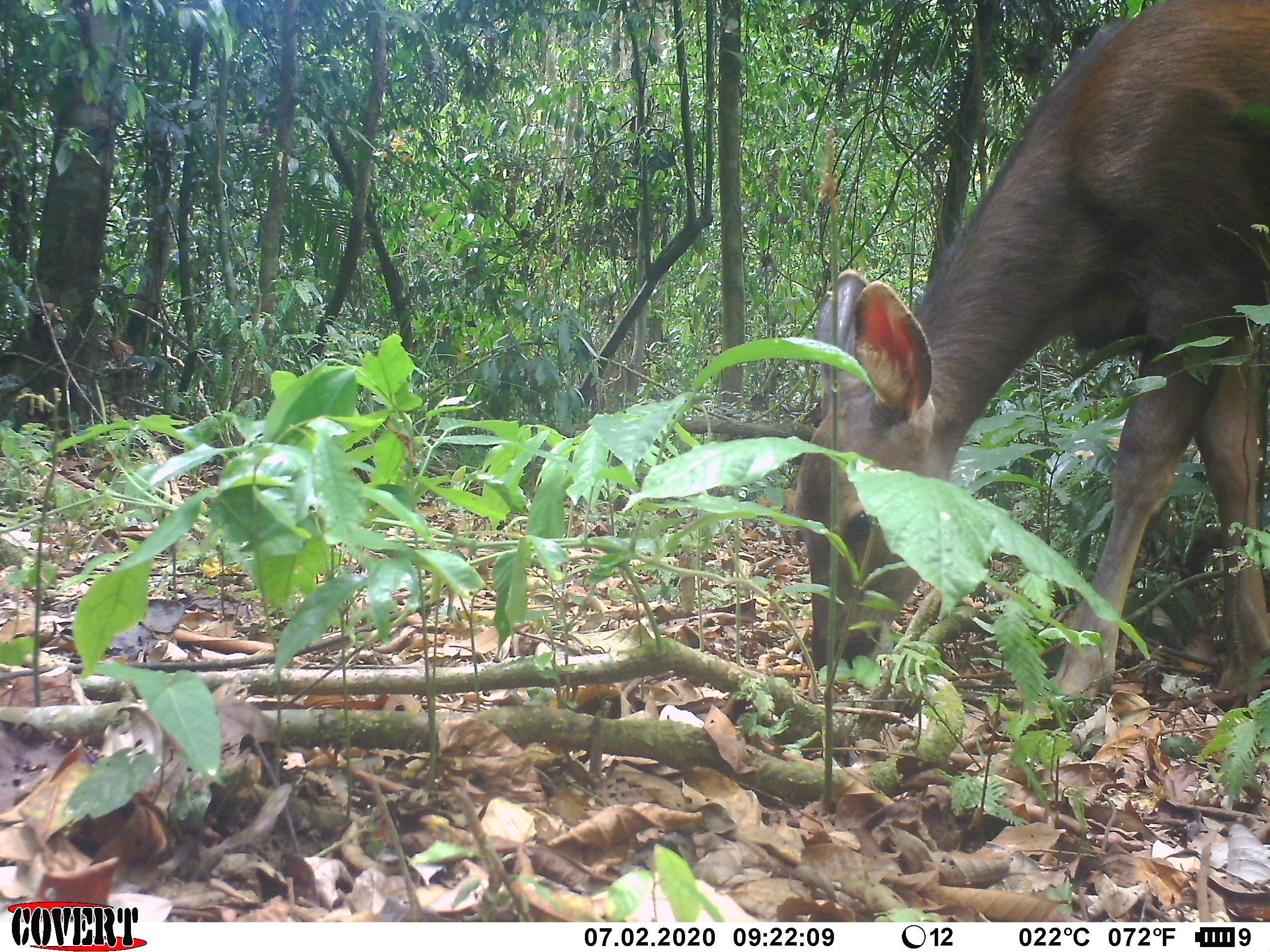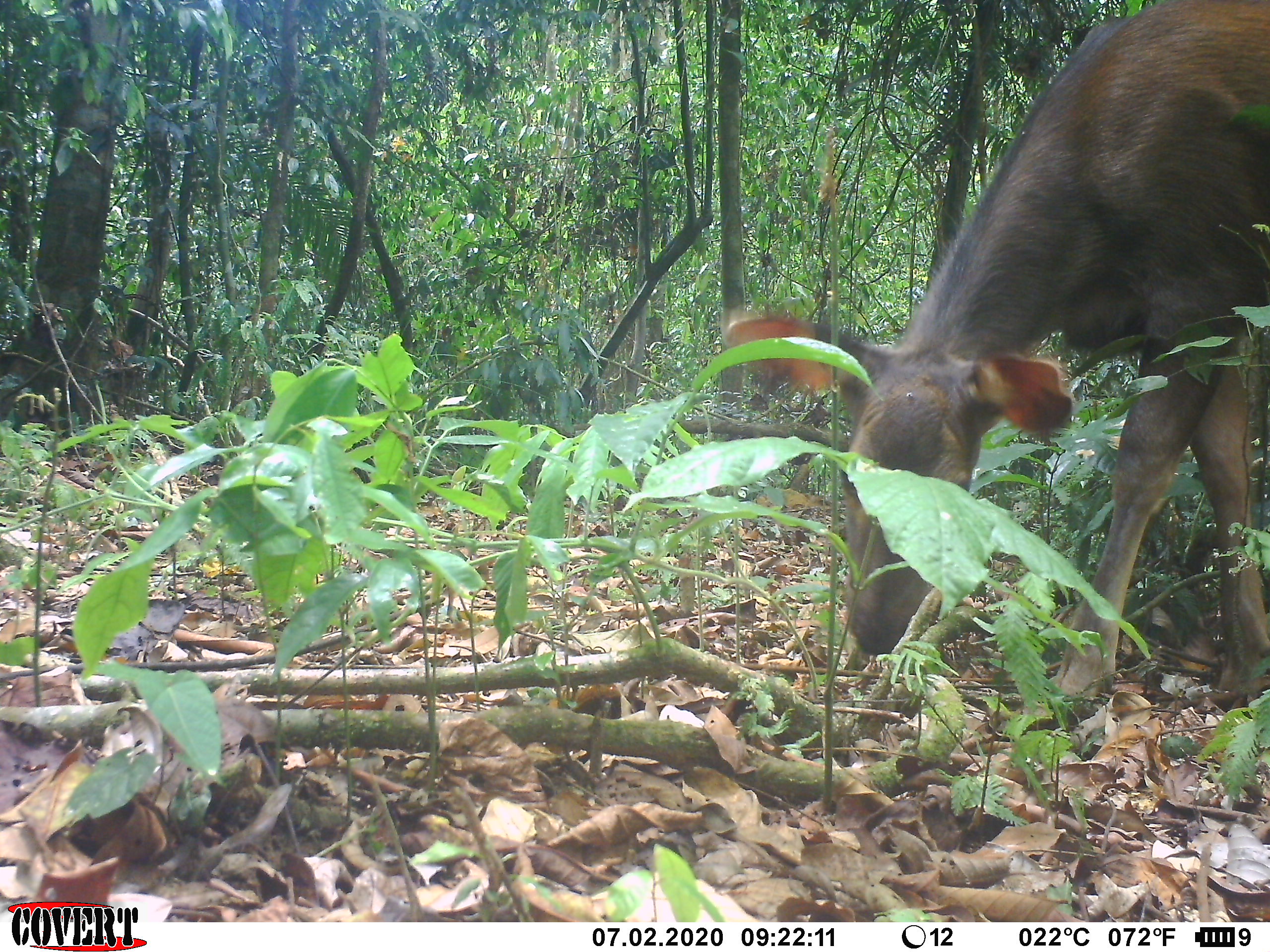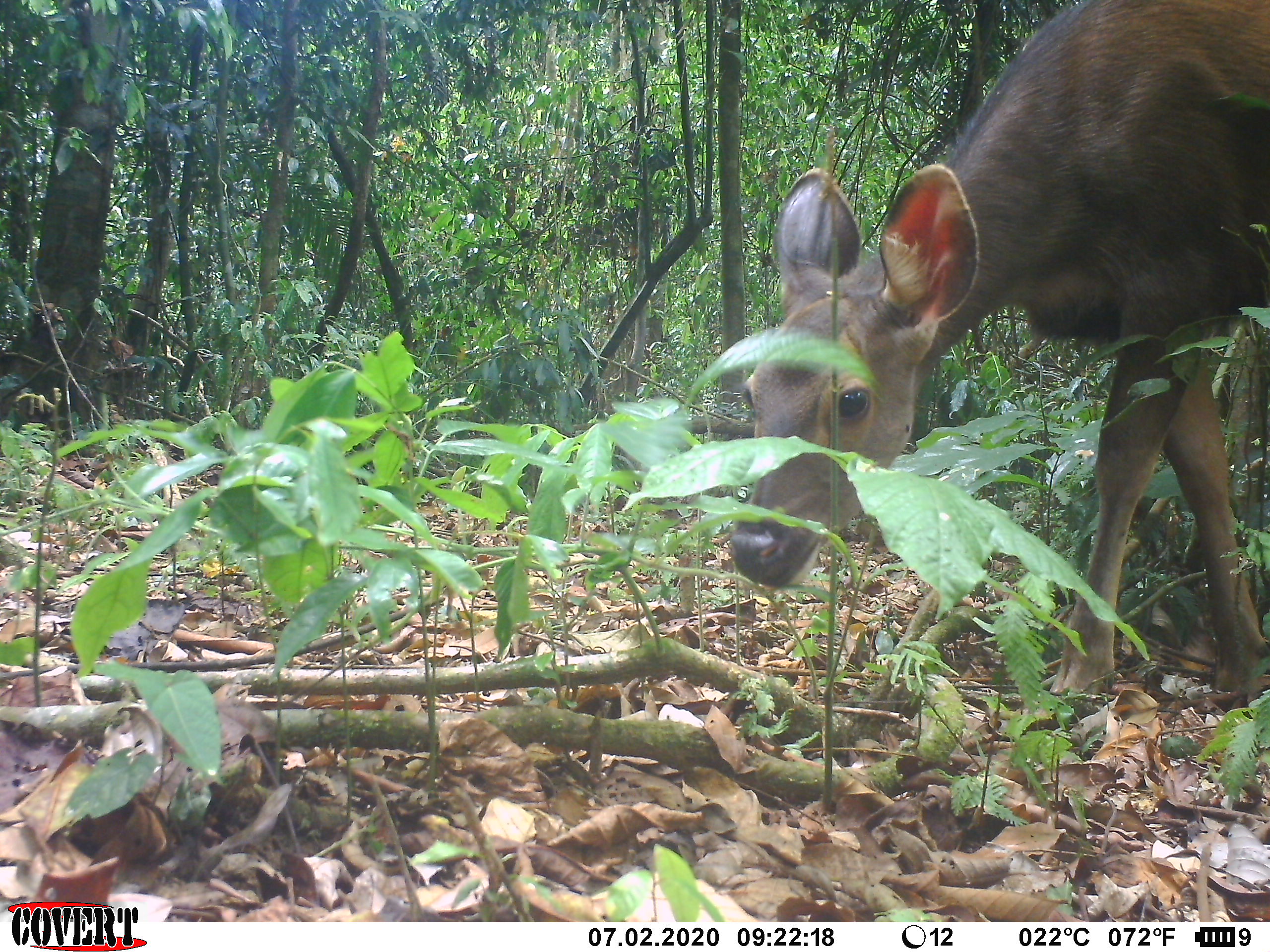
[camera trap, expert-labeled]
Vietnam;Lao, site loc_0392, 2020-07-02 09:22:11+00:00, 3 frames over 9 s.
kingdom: Animalia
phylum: Chordata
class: Mammalia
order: Artiodactyla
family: Cervidae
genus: Rusa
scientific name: Rusa unicolor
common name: sambar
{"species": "sambar (Rusa unicolor)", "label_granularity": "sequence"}